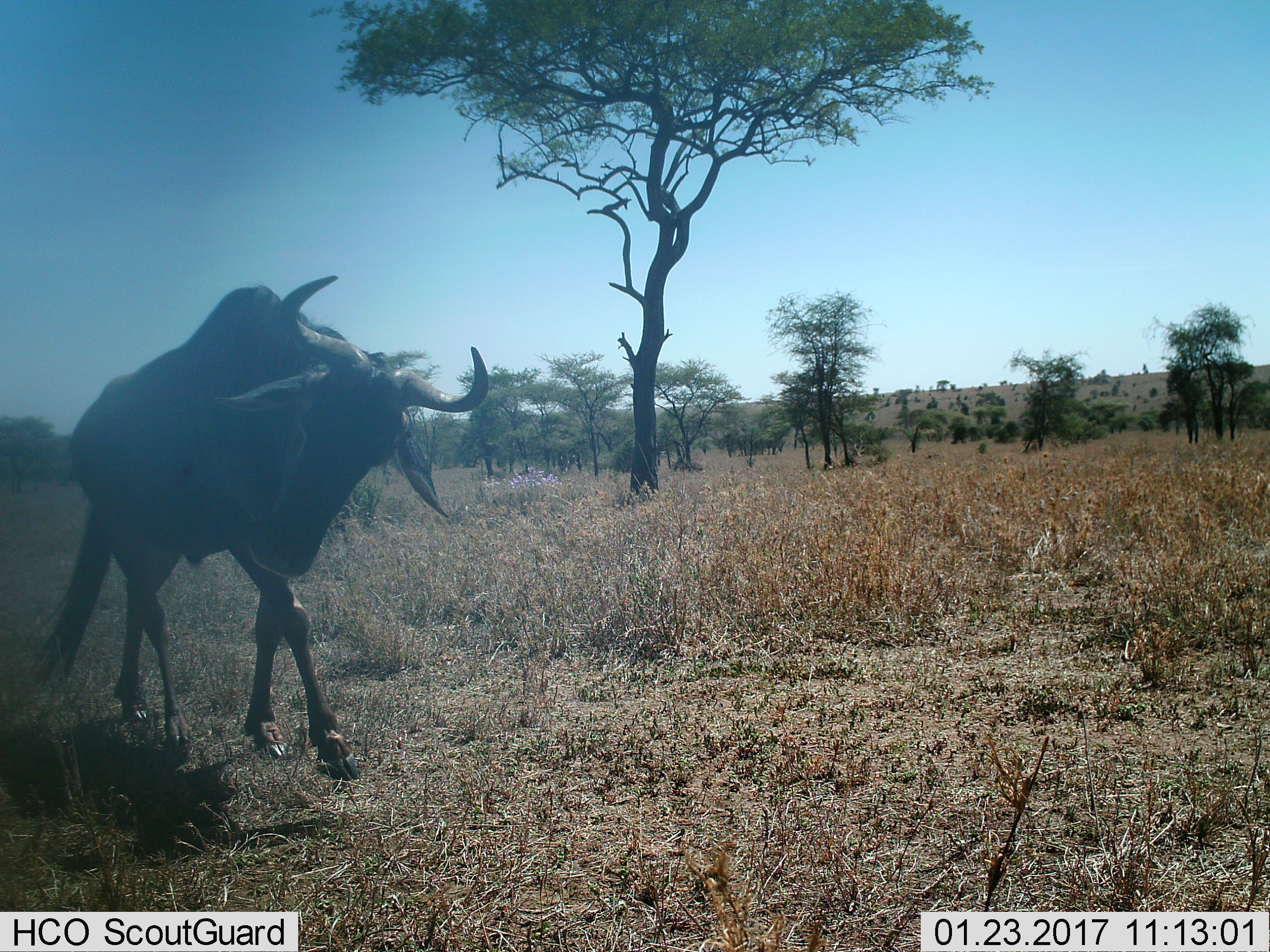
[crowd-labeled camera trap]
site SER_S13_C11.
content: unidentified animal